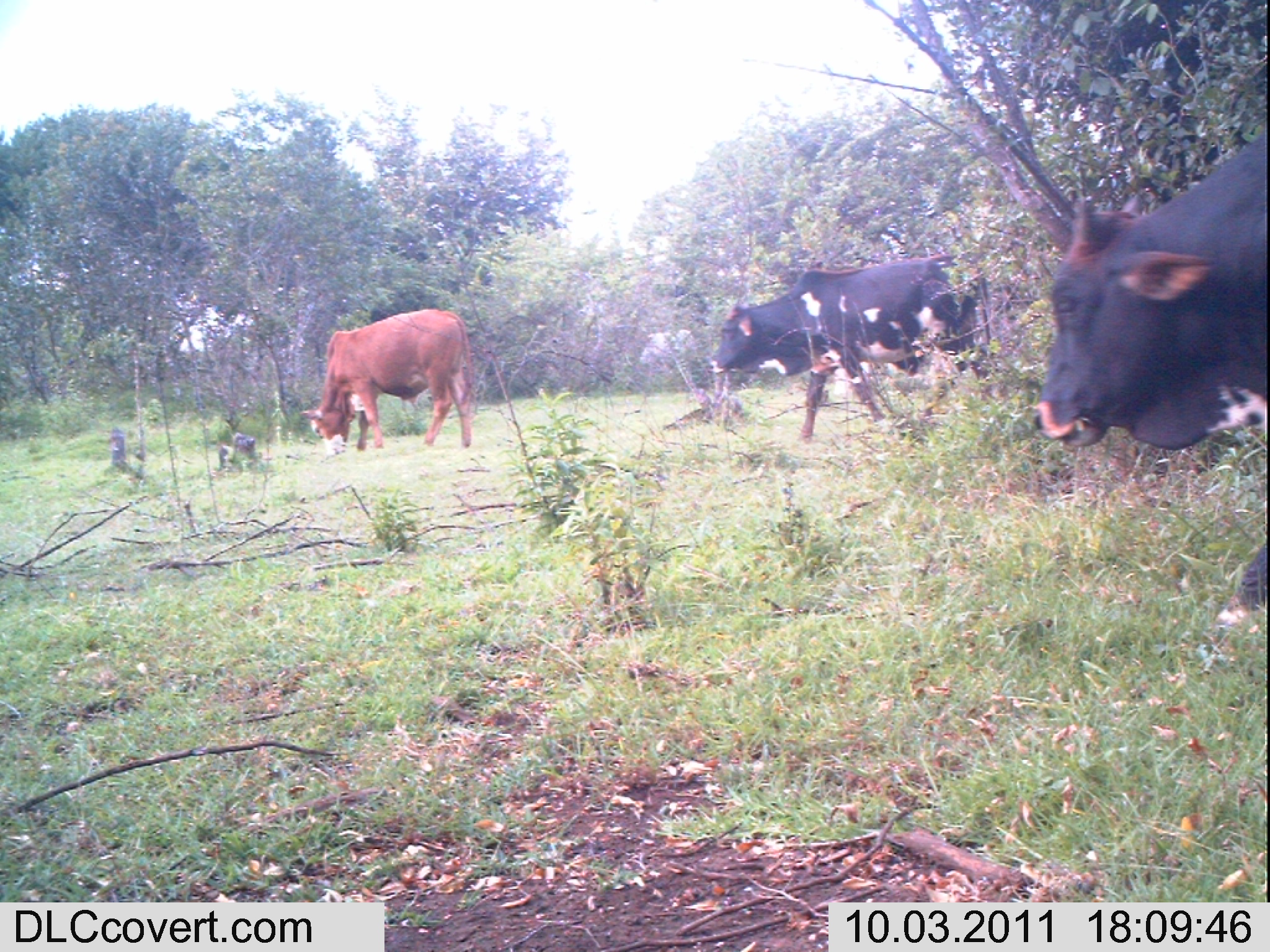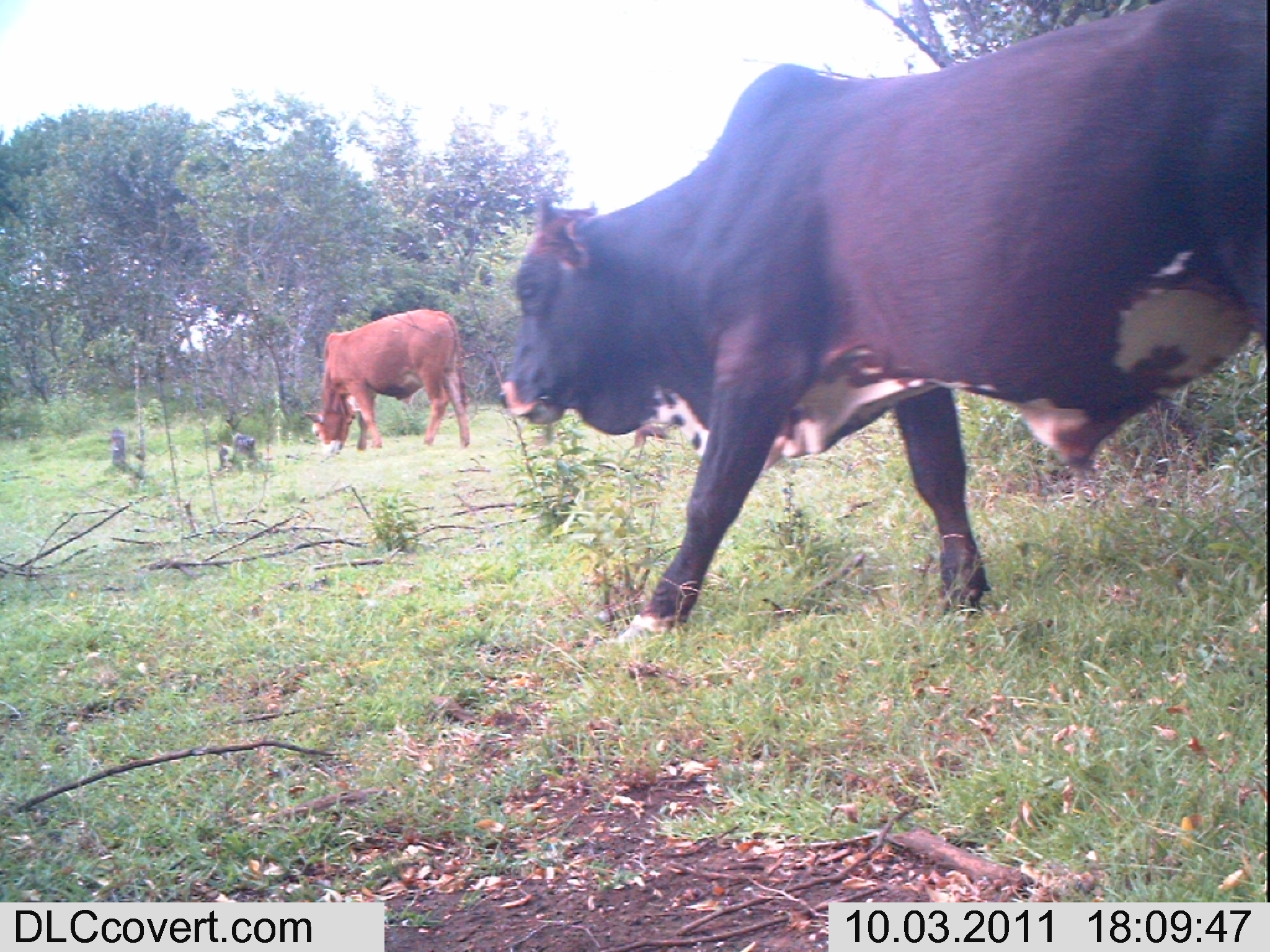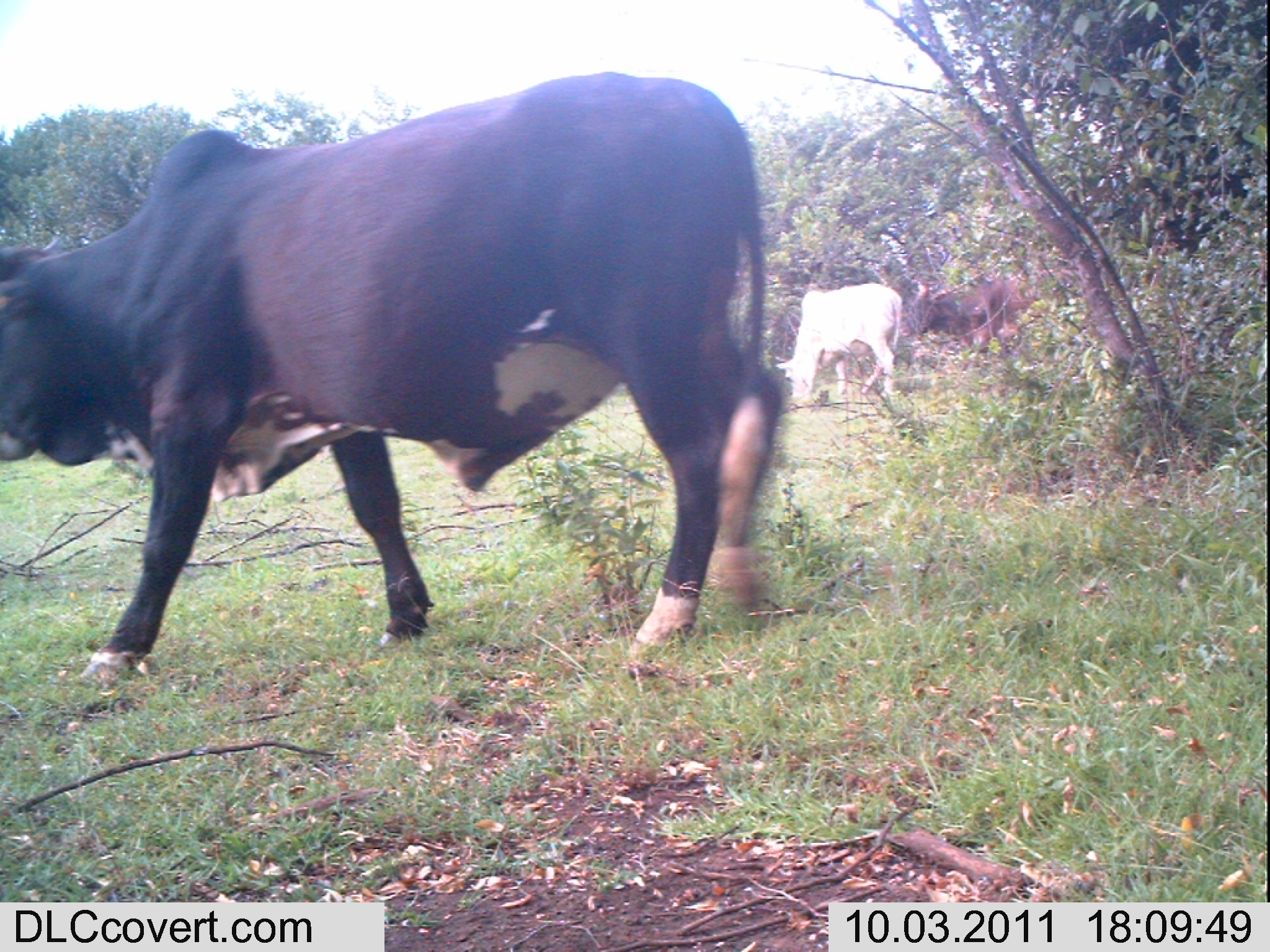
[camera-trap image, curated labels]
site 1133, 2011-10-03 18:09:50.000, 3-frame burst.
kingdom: Animalia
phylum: Chordata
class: Mammalia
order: Artiodactyla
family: Bovidae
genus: Bos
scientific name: Bos taurus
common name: domestic cattle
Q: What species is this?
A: Bos taurus (domestic cattle).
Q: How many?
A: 3.